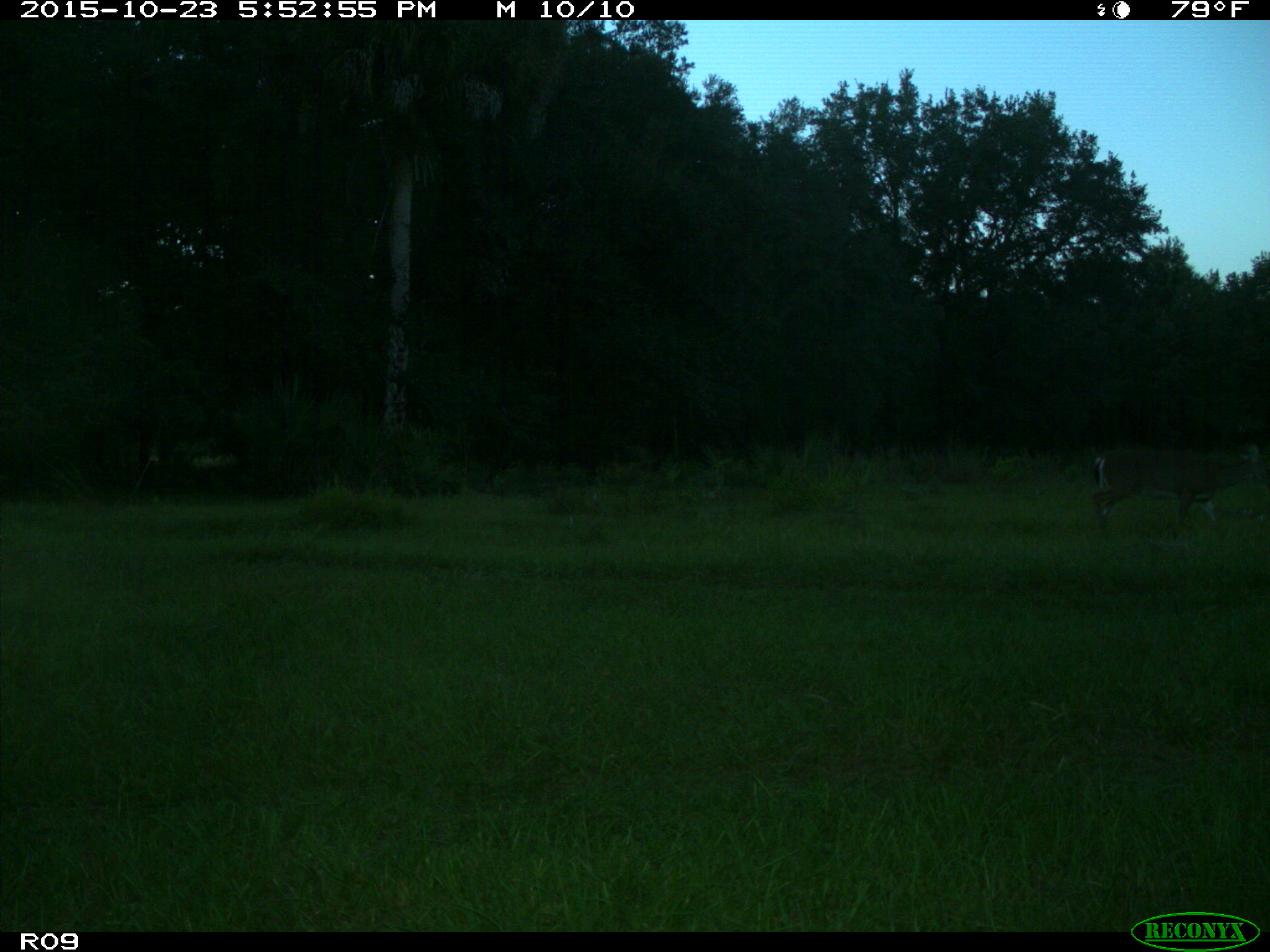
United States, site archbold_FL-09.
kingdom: Animalia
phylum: Chordata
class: Mammalia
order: Artiodactyla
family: Cervidae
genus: Odocoileus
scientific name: Odocoileus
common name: deer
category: unidentified deer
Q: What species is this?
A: Unidentified deer (deer) (Odocoileus).